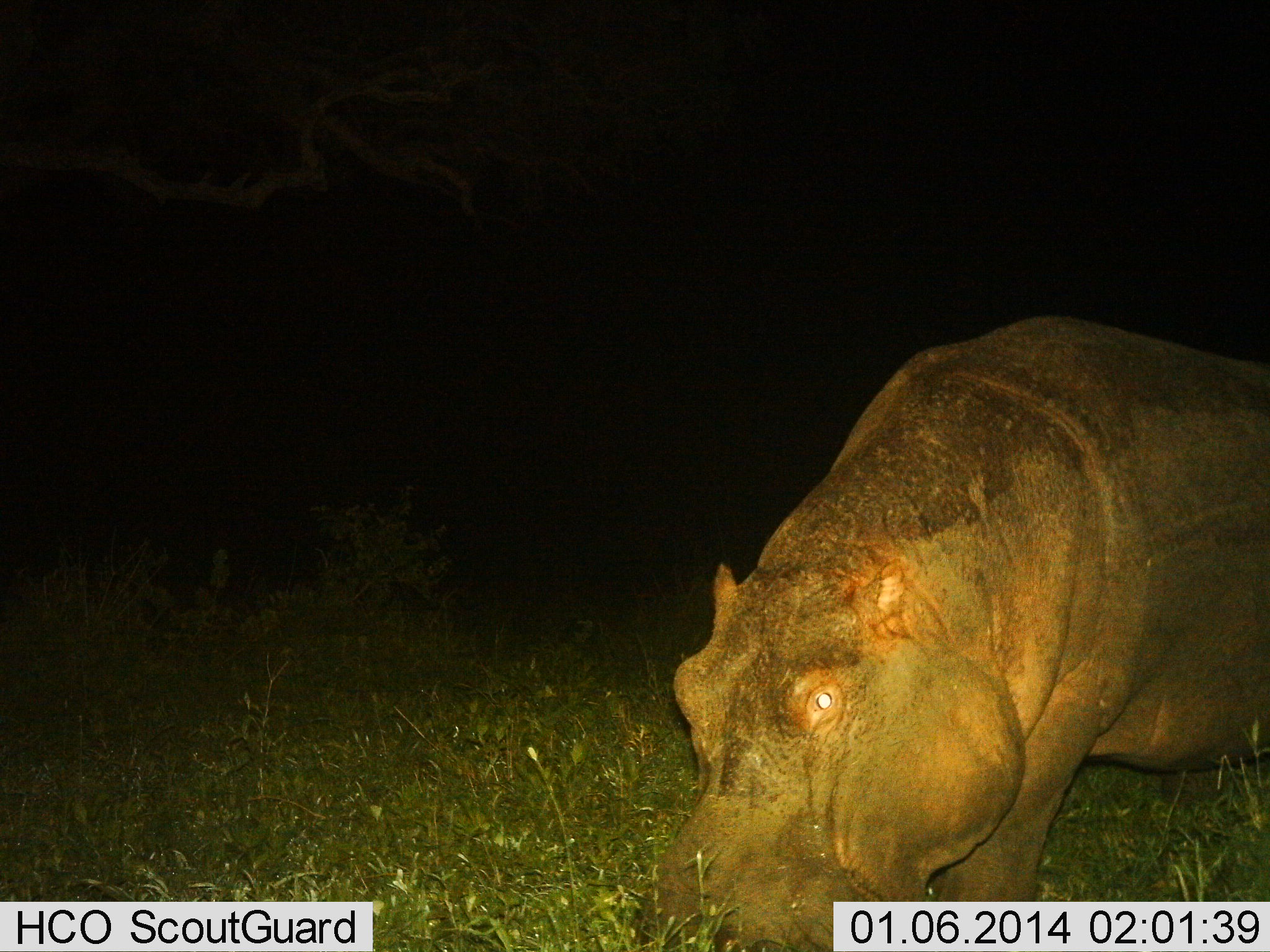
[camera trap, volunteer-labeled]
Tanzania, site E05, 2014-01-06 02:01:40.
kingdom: Animalia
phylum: Chordata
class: Mammalia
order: Artiodactyla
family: Hippopotamidae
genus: Hippopotamus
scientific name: Hippopotamus amphibius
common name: hippopotamus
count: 1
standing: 40%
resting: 0%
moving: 10%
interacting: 0%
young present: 0%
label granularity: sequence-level